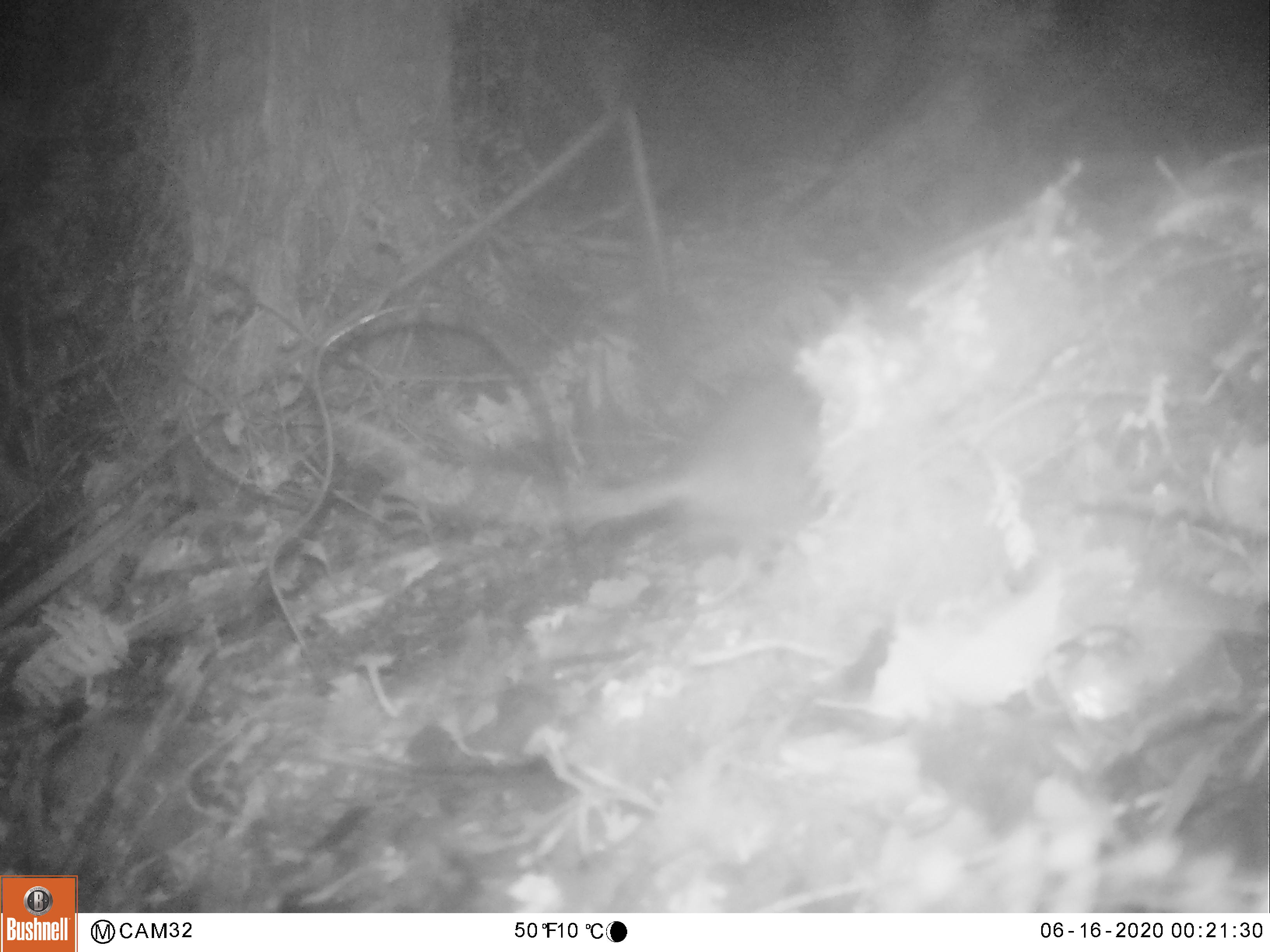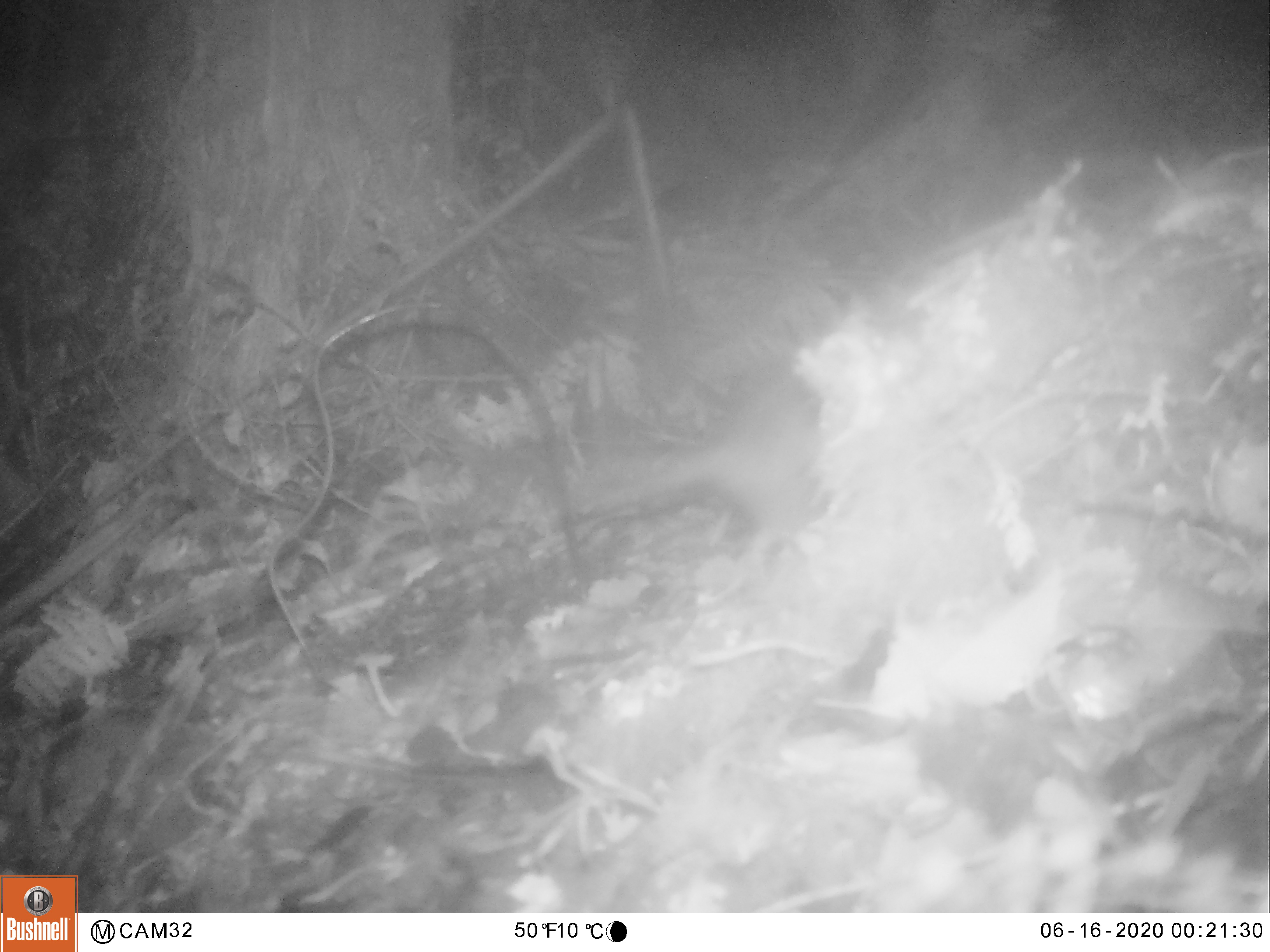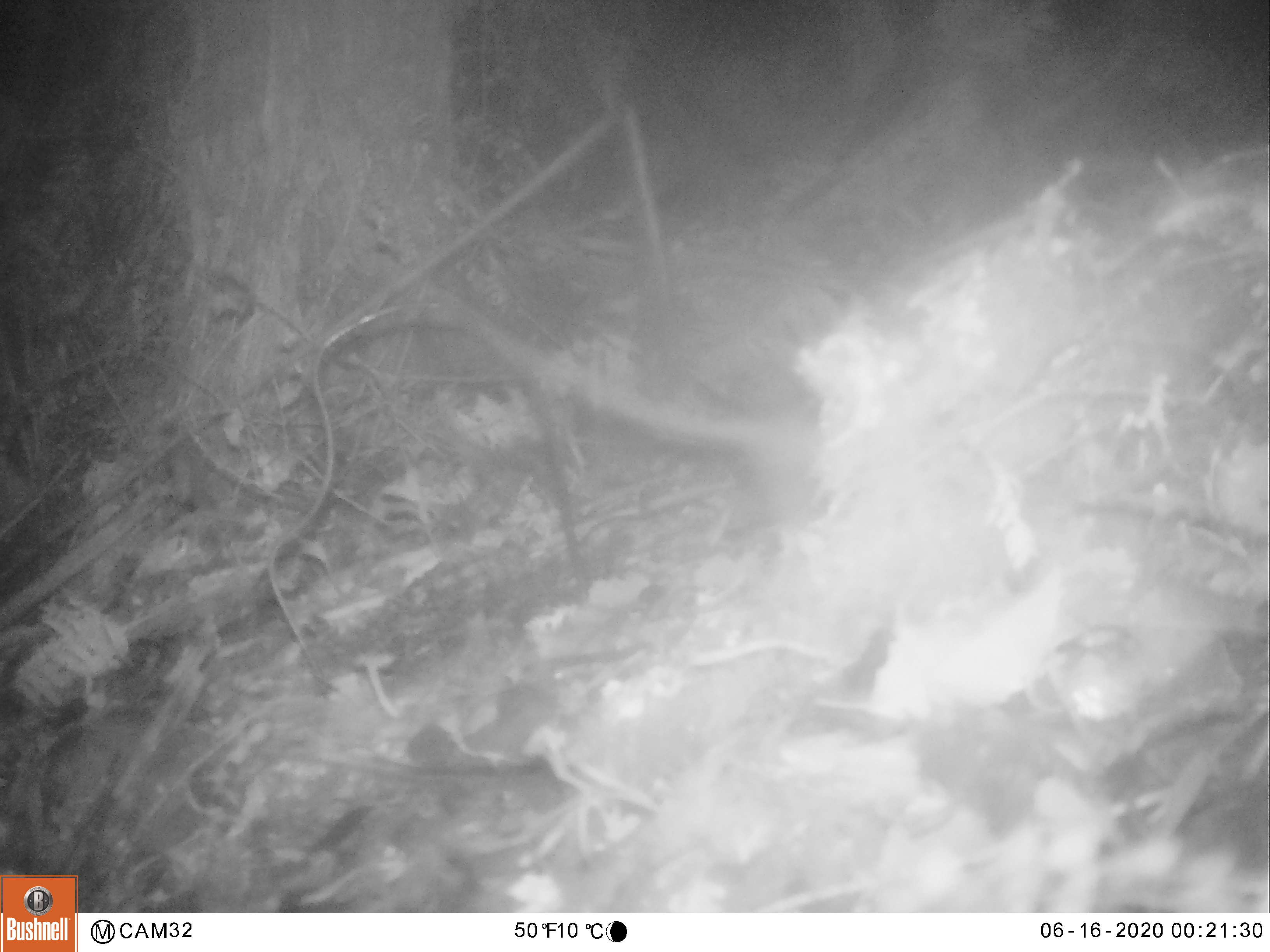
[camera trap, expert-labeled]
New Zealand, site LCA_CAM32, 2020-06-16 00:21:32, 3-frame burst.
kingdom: Animalia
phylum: Chordata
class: Mammalia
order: Rodentia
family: Muridae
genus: Rattus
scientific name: Rattus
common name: rat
Rat (Rattus).